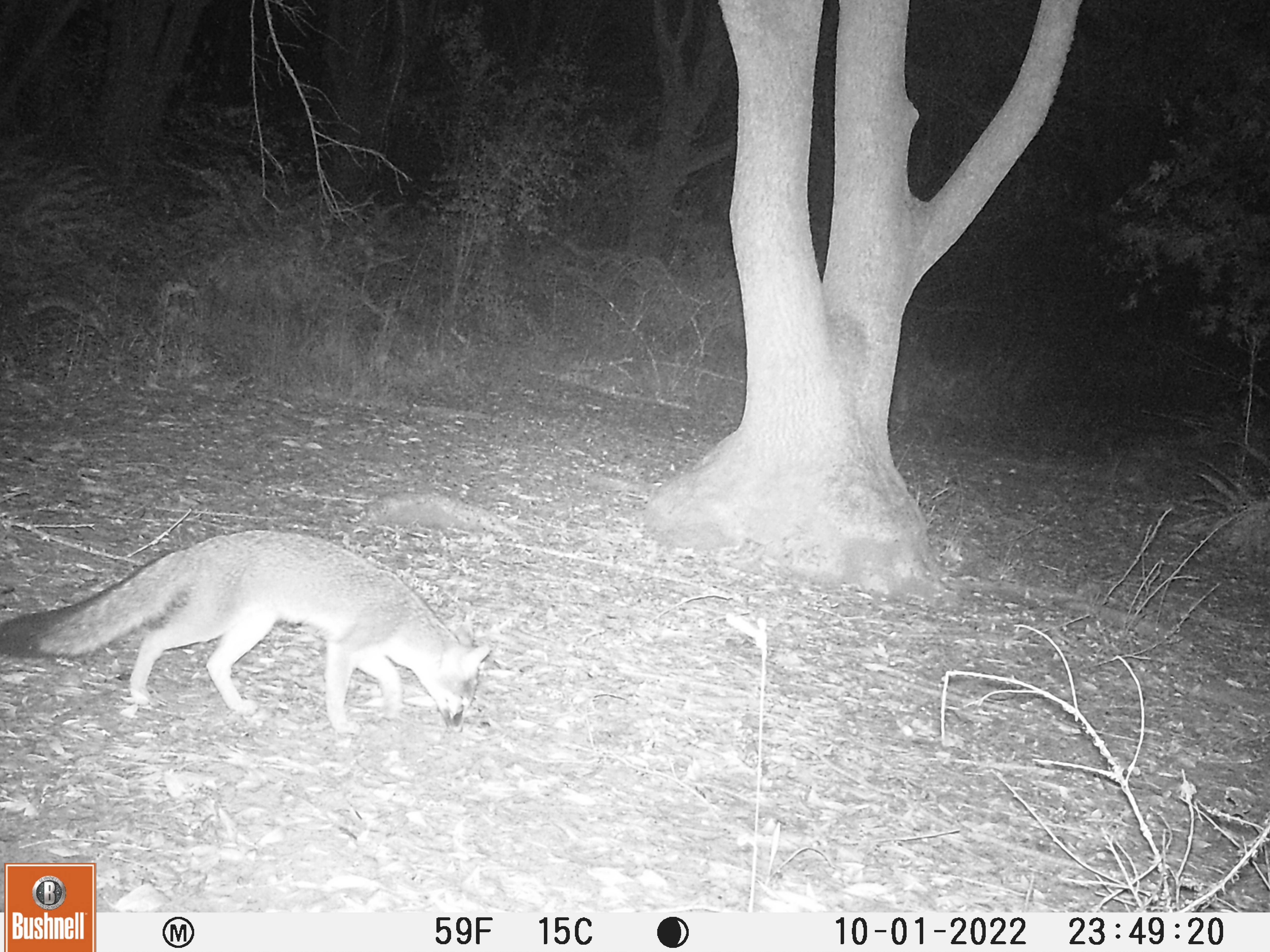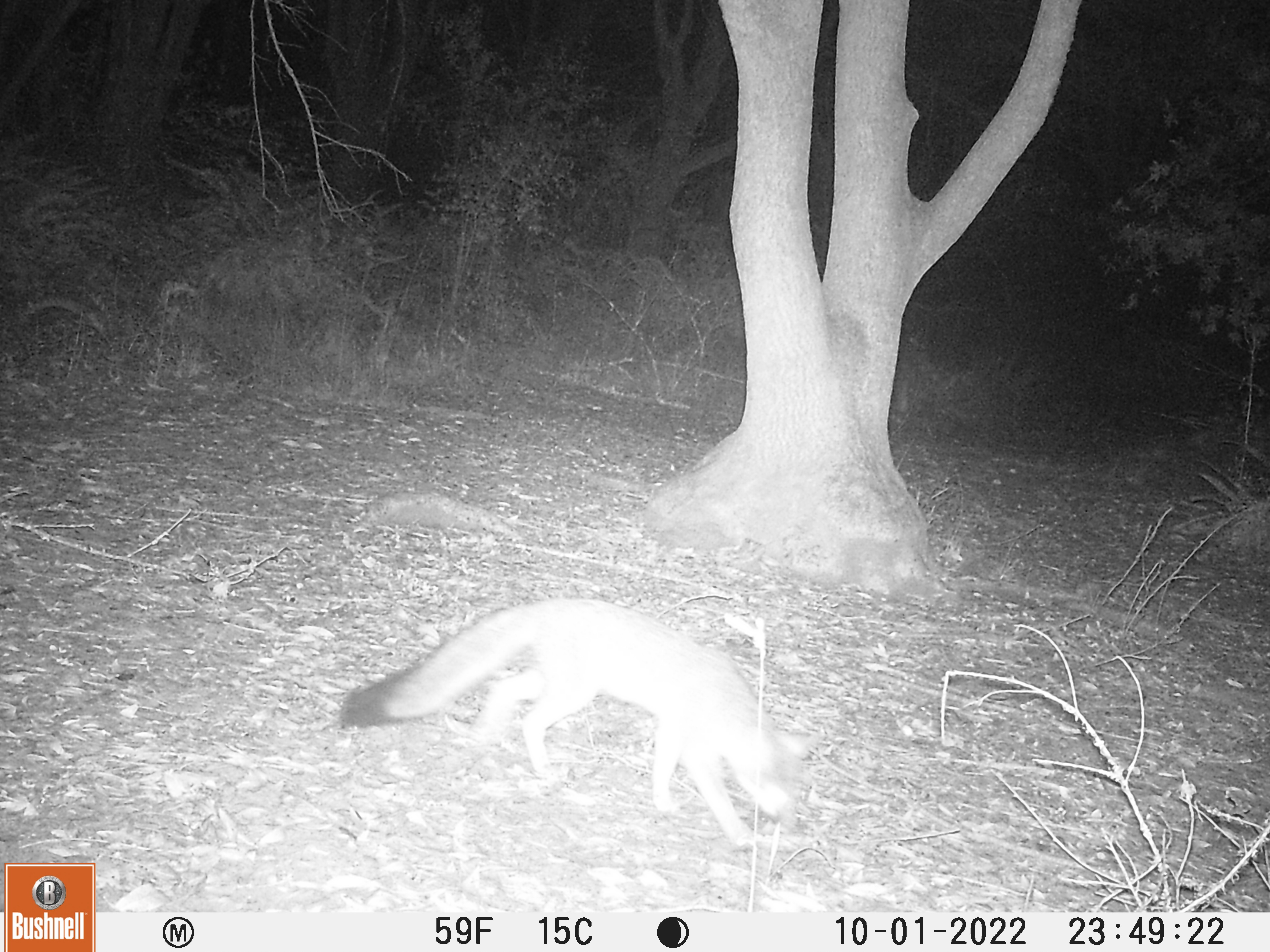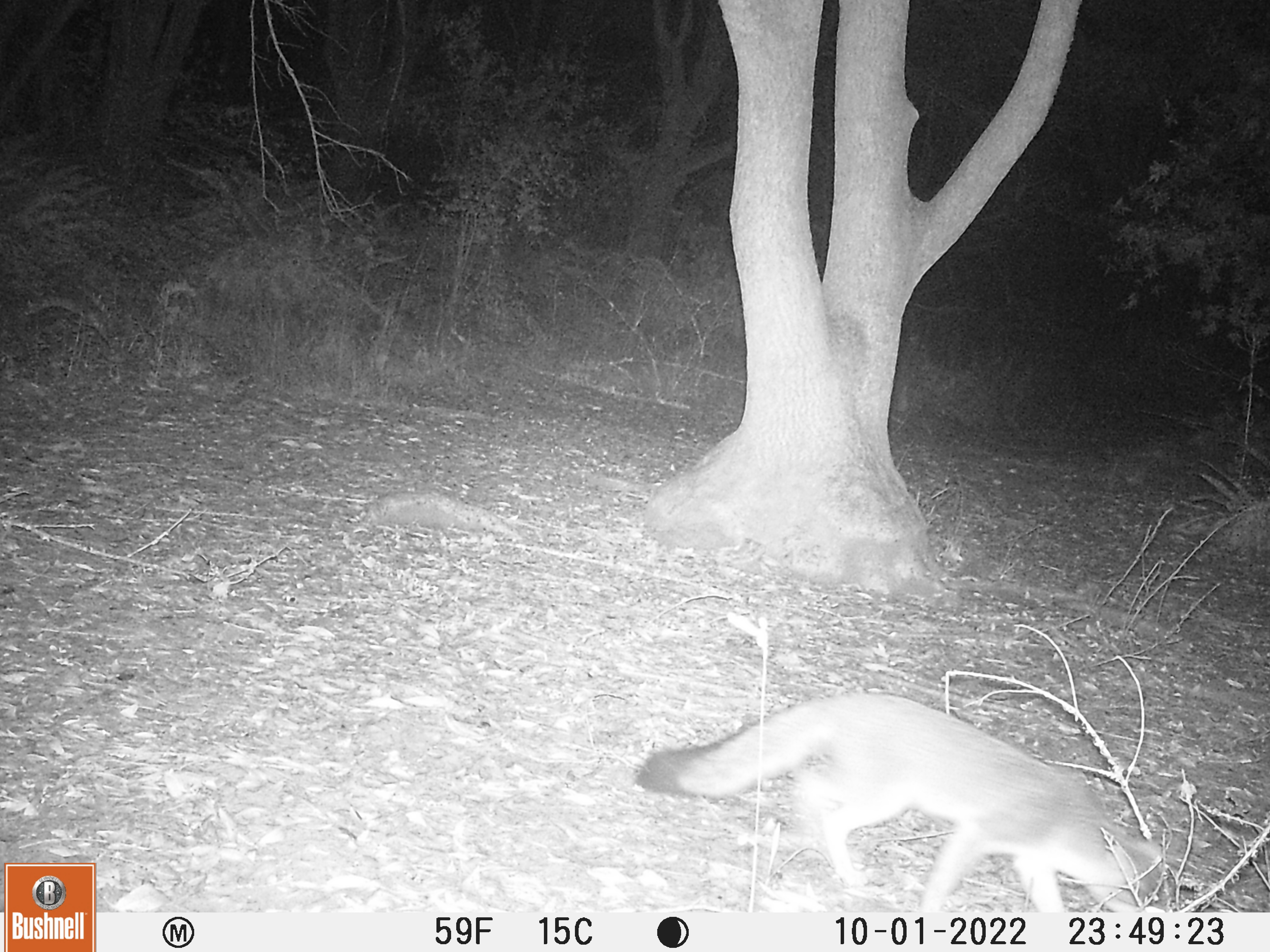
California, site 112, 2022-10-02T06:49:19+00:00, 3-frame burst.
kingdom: Animalia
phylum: Chordata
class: Mammalia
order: Carnivora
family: Canidae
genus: Urocyon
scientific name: Urocyon cinereoargenteus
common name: gray fox